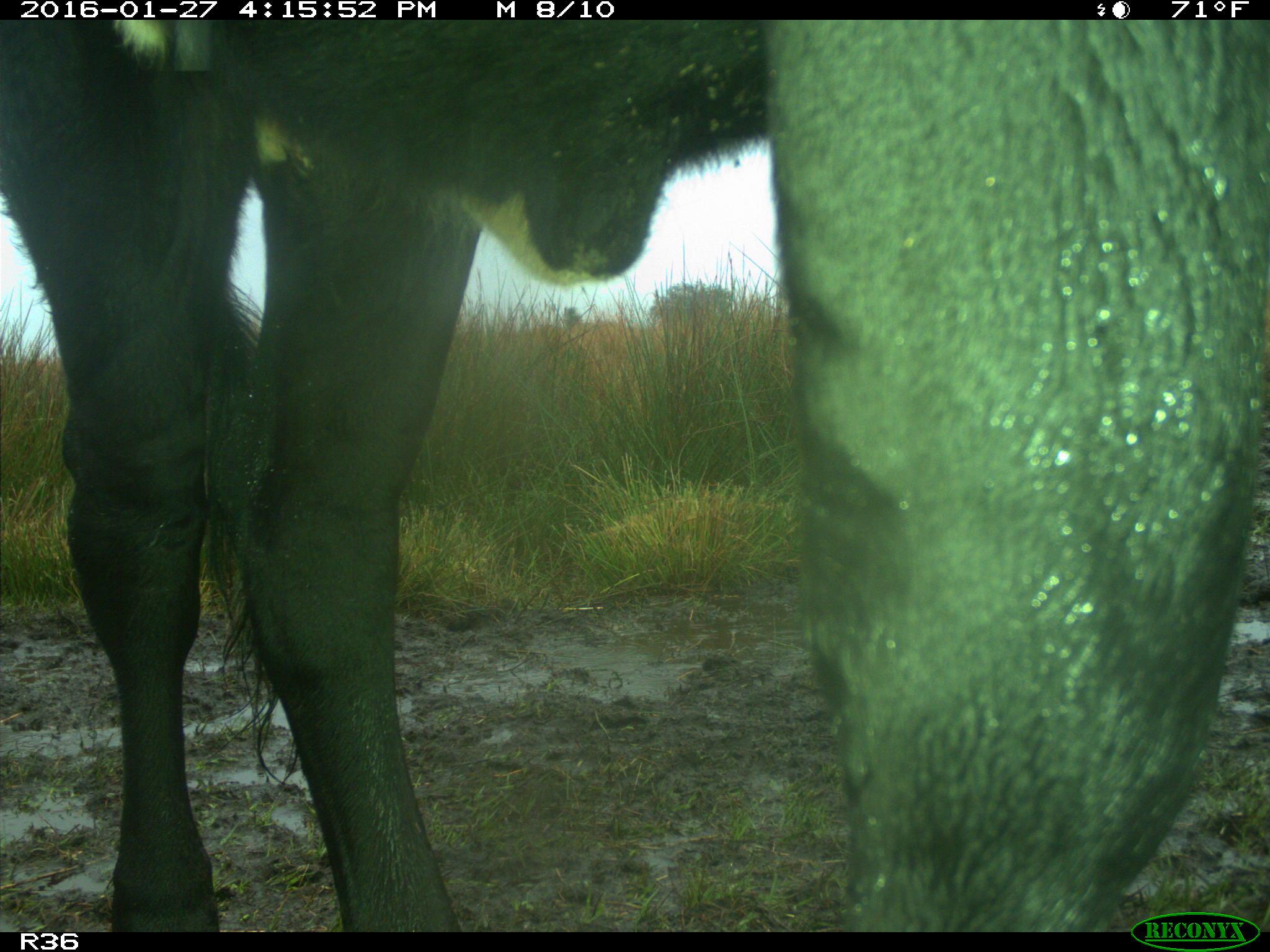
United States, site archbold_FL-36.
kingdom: Animalia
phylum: Chordata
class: Mammalia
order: Artiodactyla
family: Bovidae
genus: Bos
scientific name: Bos taurus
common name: domestic cow